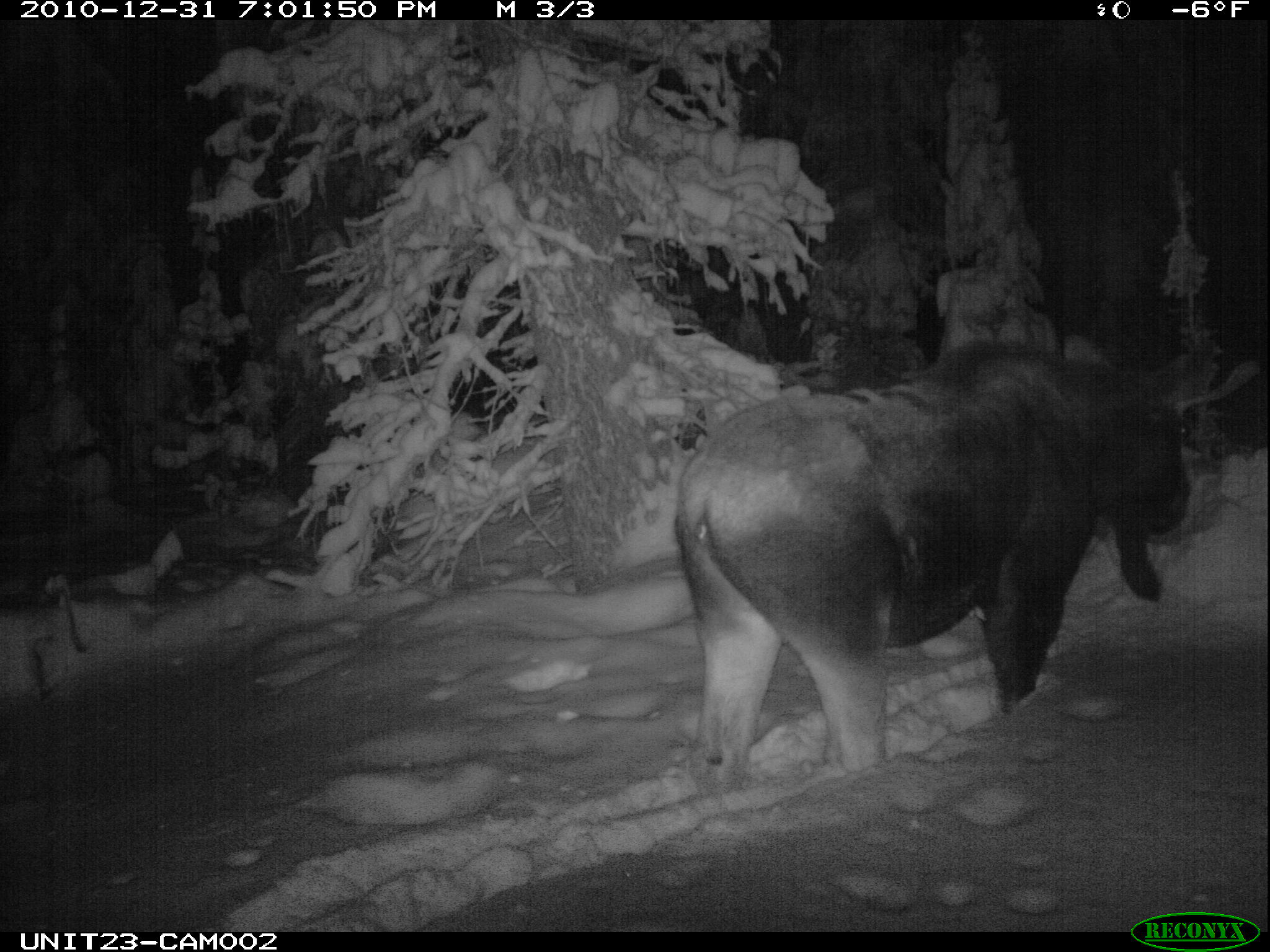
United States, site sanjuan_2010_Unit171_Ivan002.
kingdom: Animalia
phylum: Chordata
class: Mammalia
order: Artiodactyla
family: Cervidae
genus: Alces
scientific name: Alces alces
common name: moose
Alces alces (moose).